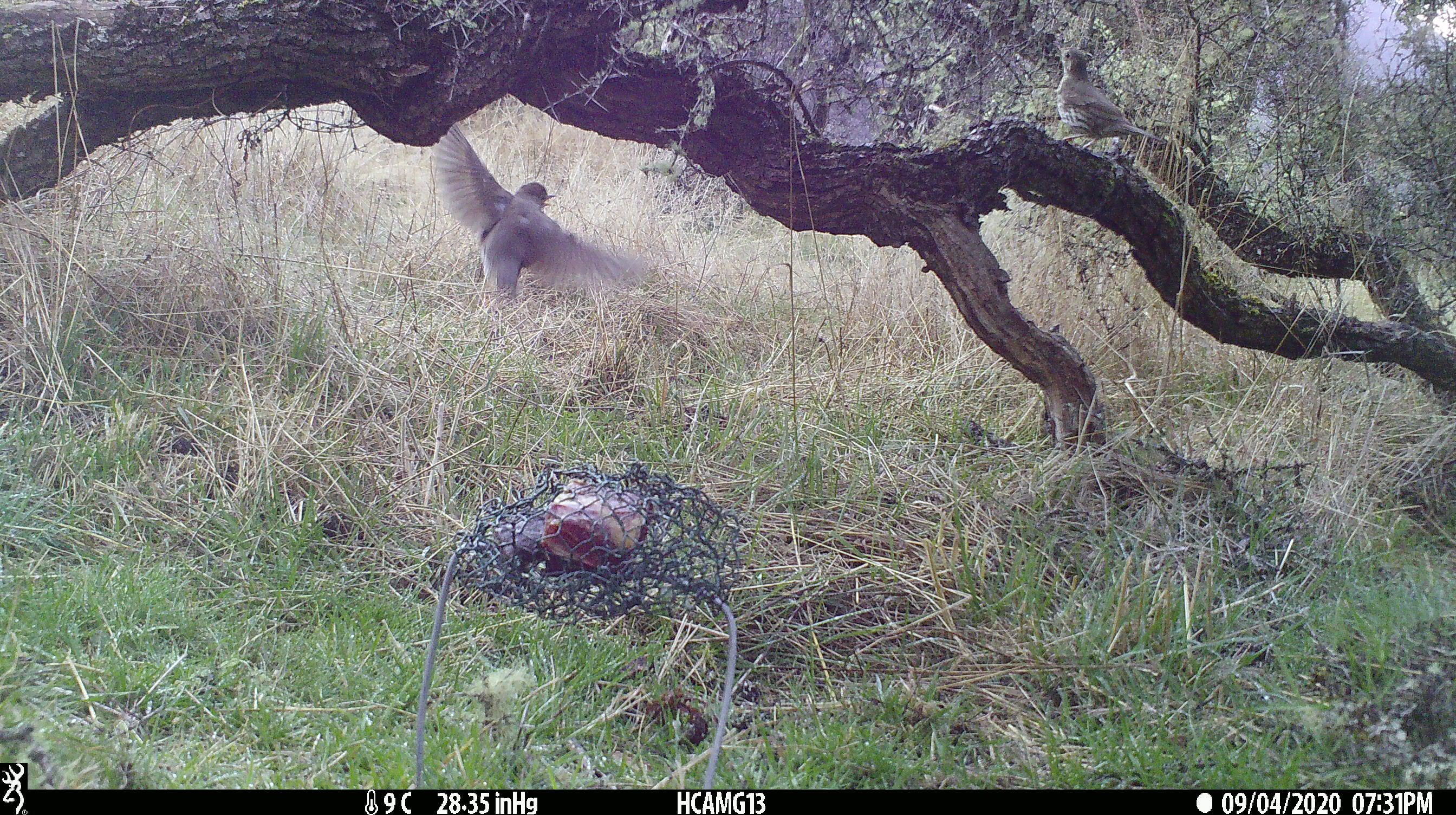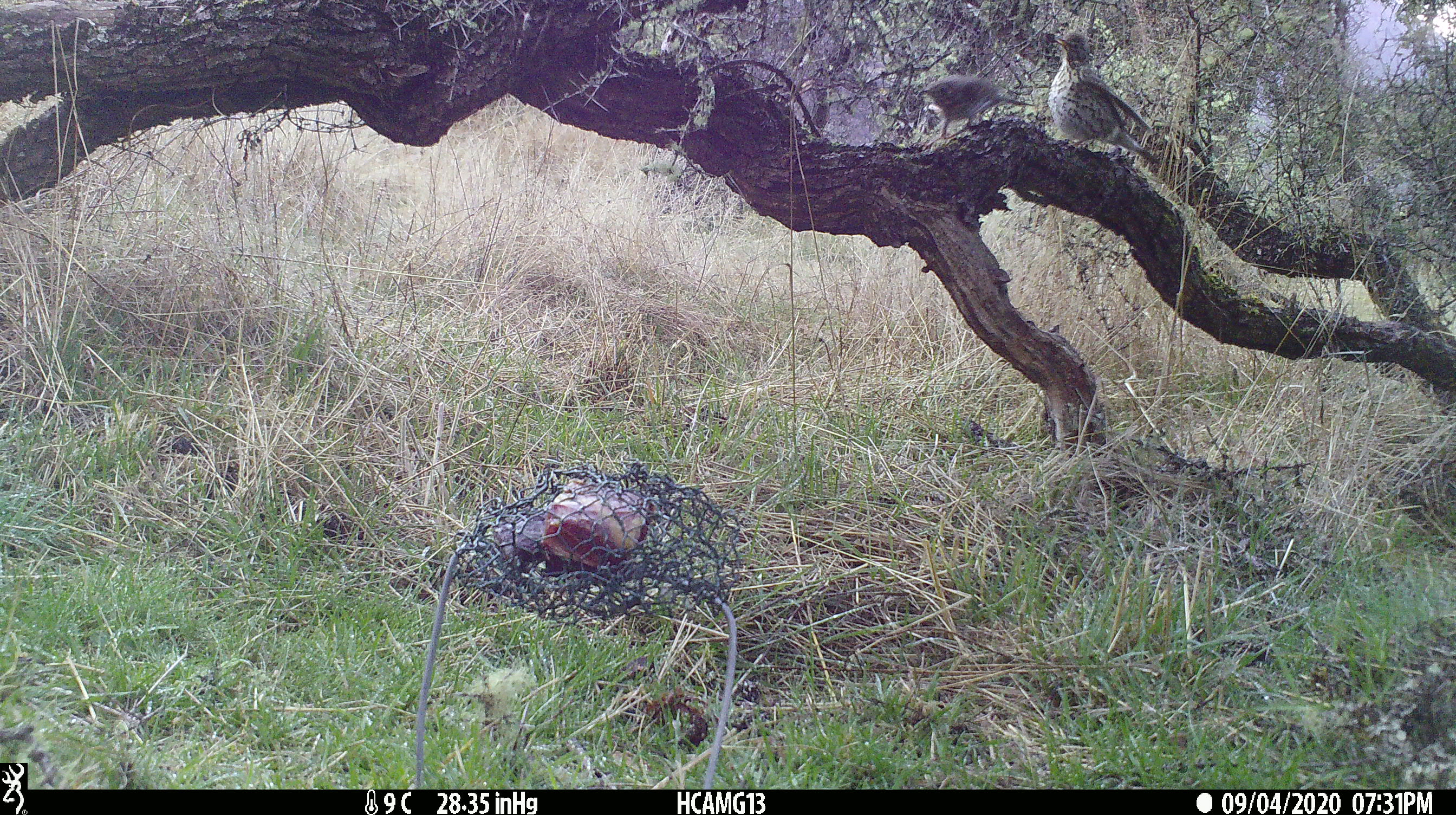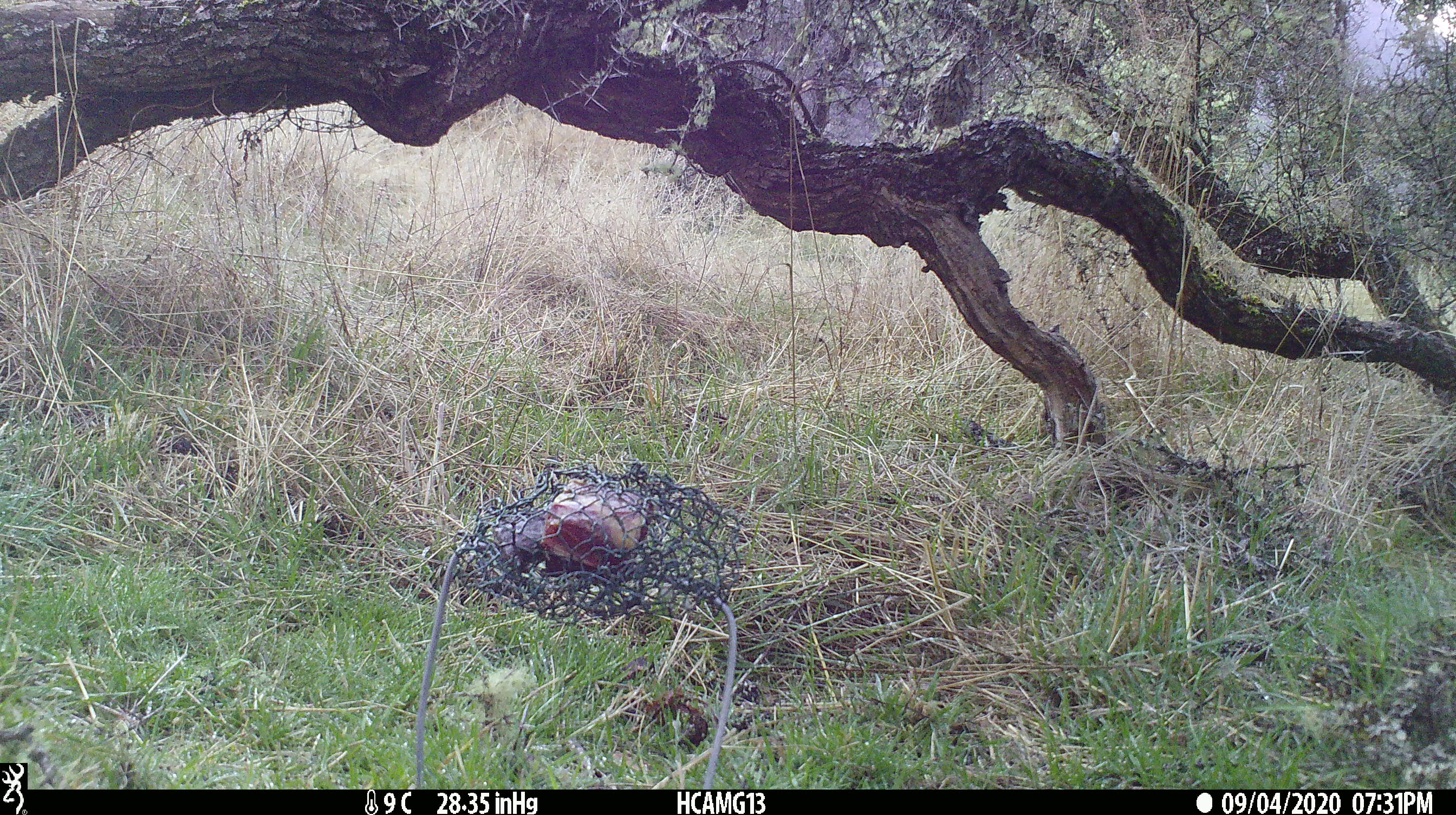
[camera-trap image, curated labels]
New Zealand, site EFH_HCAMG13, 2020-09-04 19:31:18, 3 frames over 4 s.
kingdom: Animalia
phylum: Chordata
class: Aves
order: Passeriformes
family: Turdidae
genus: Turdus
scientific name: Turdus philomelos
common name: song thrush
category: thrush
Thrush (song thrush) (Turdus philomelos).